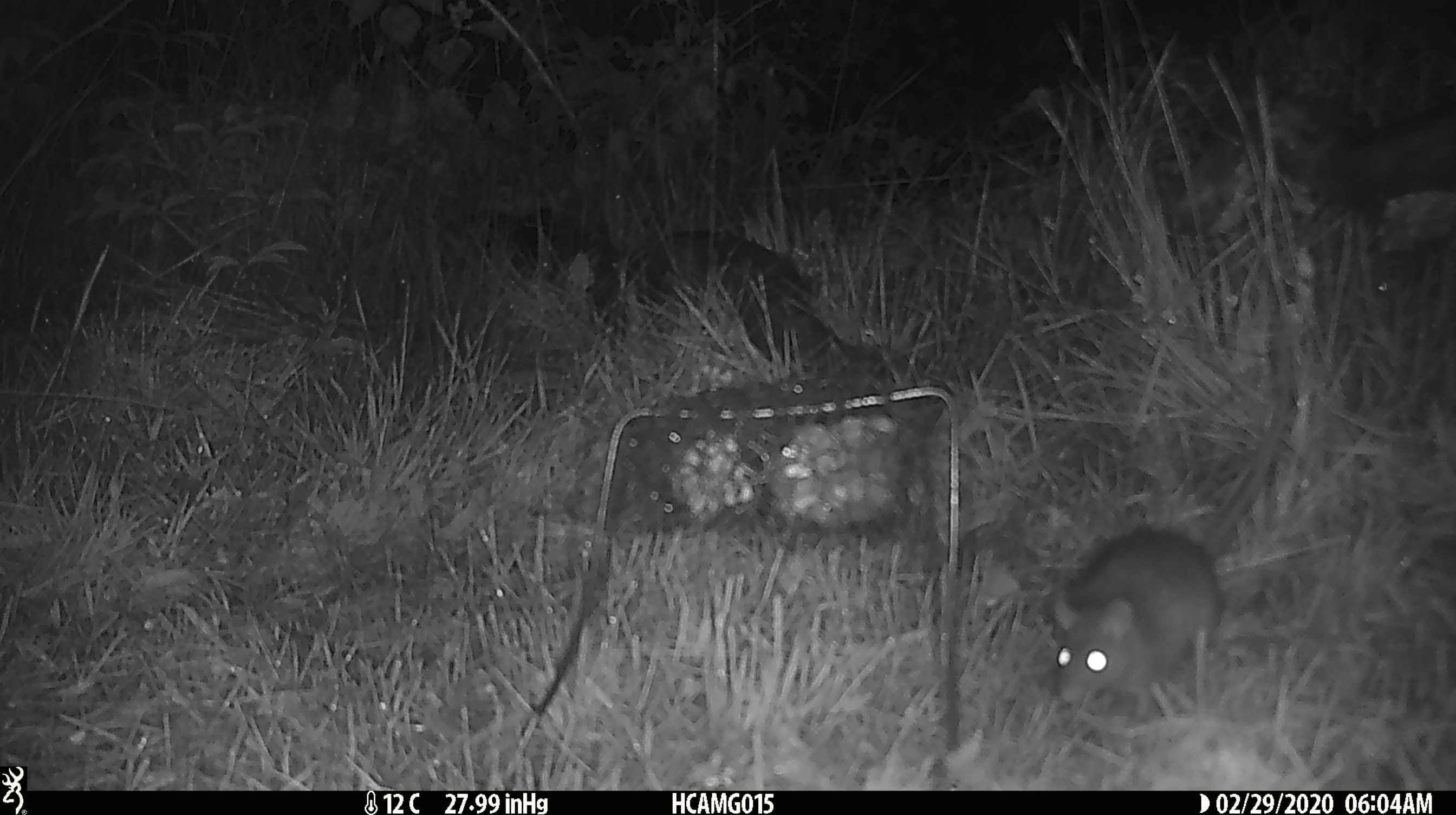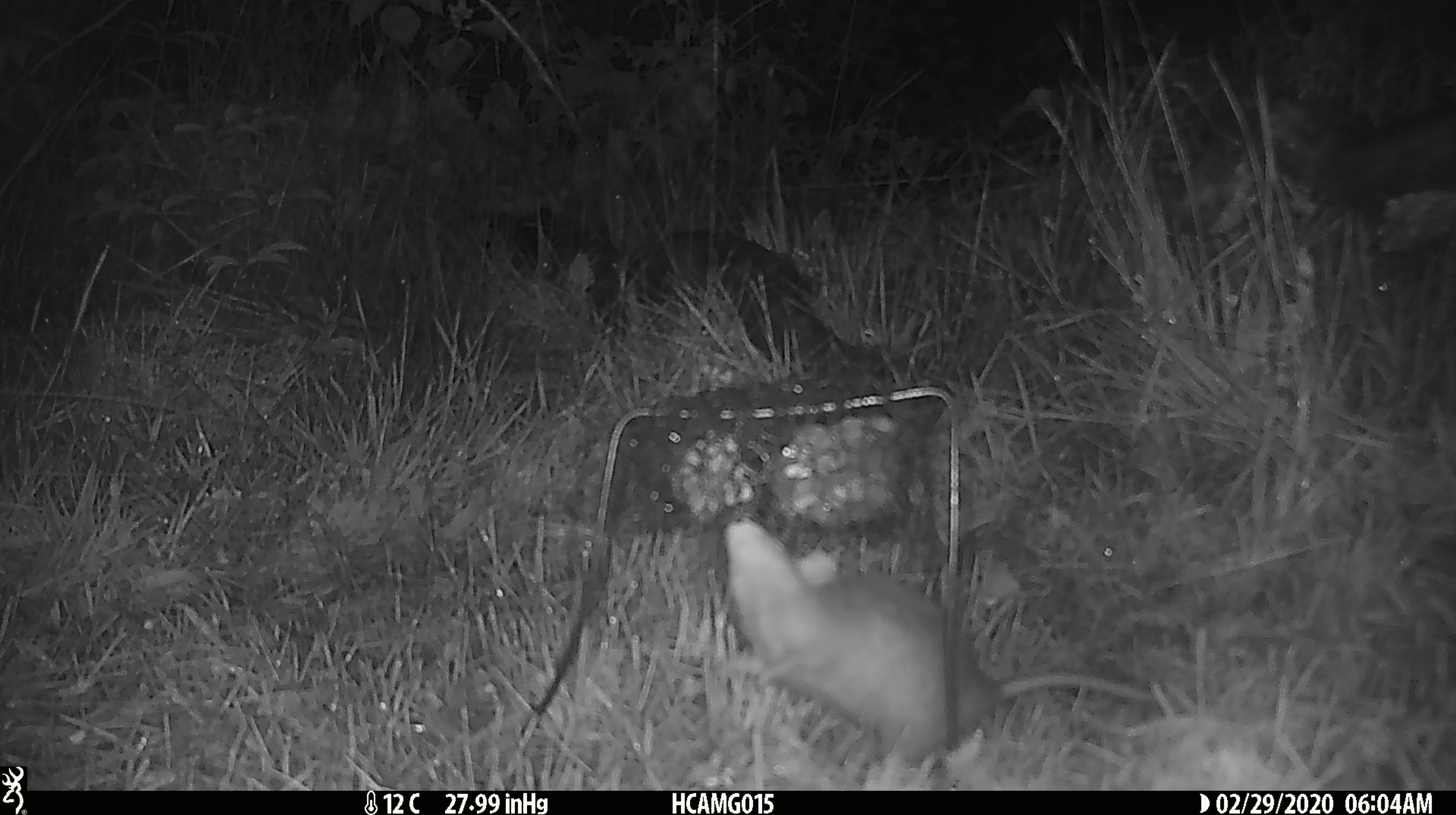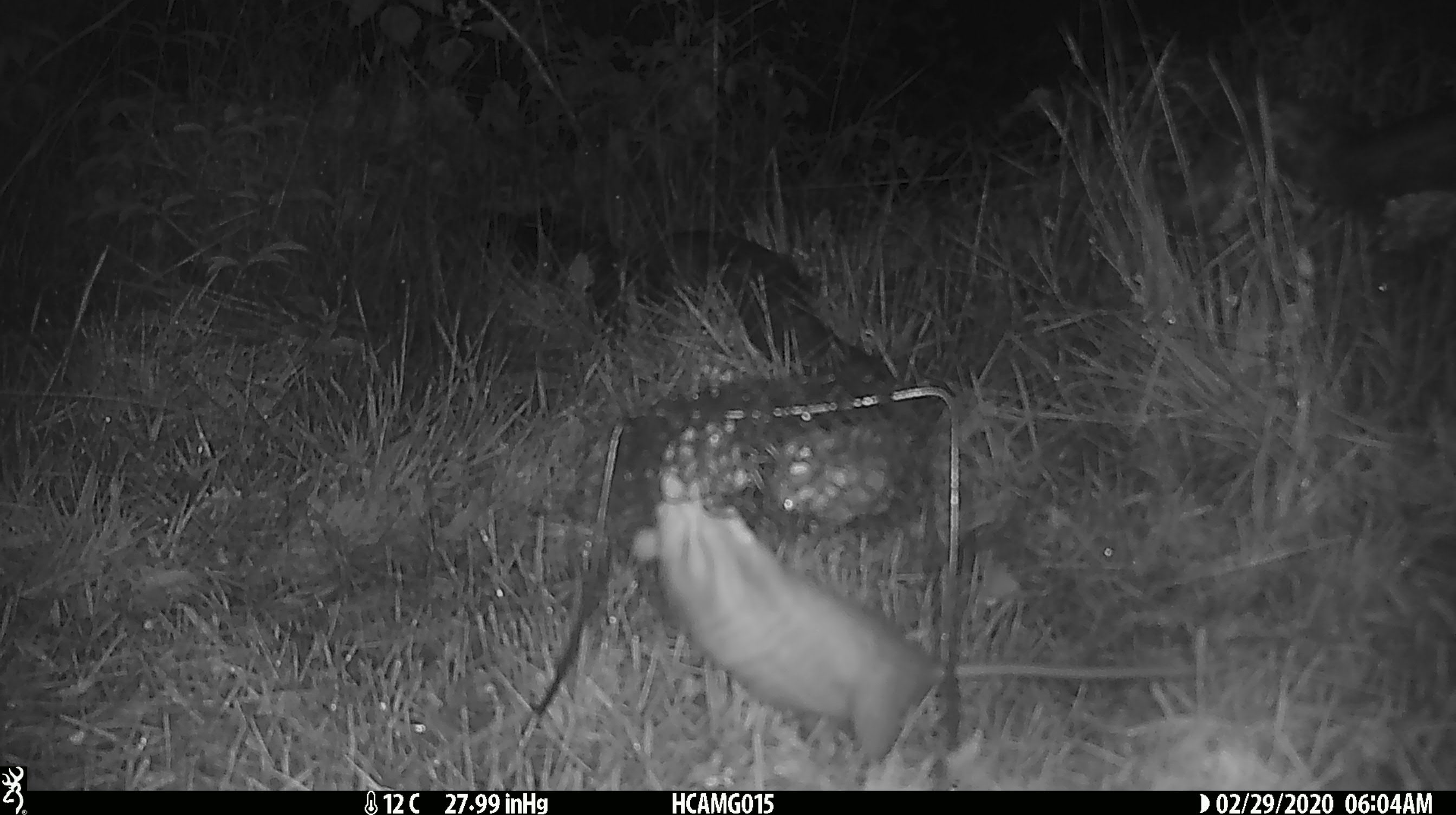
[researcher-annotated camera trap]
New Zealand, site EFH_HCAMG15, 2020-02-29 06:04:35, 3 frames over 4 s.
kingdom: Animalia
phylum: Chordata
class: Mammalia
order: Rodentia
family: Muridae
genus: Rattus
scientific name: Rattus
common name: rat